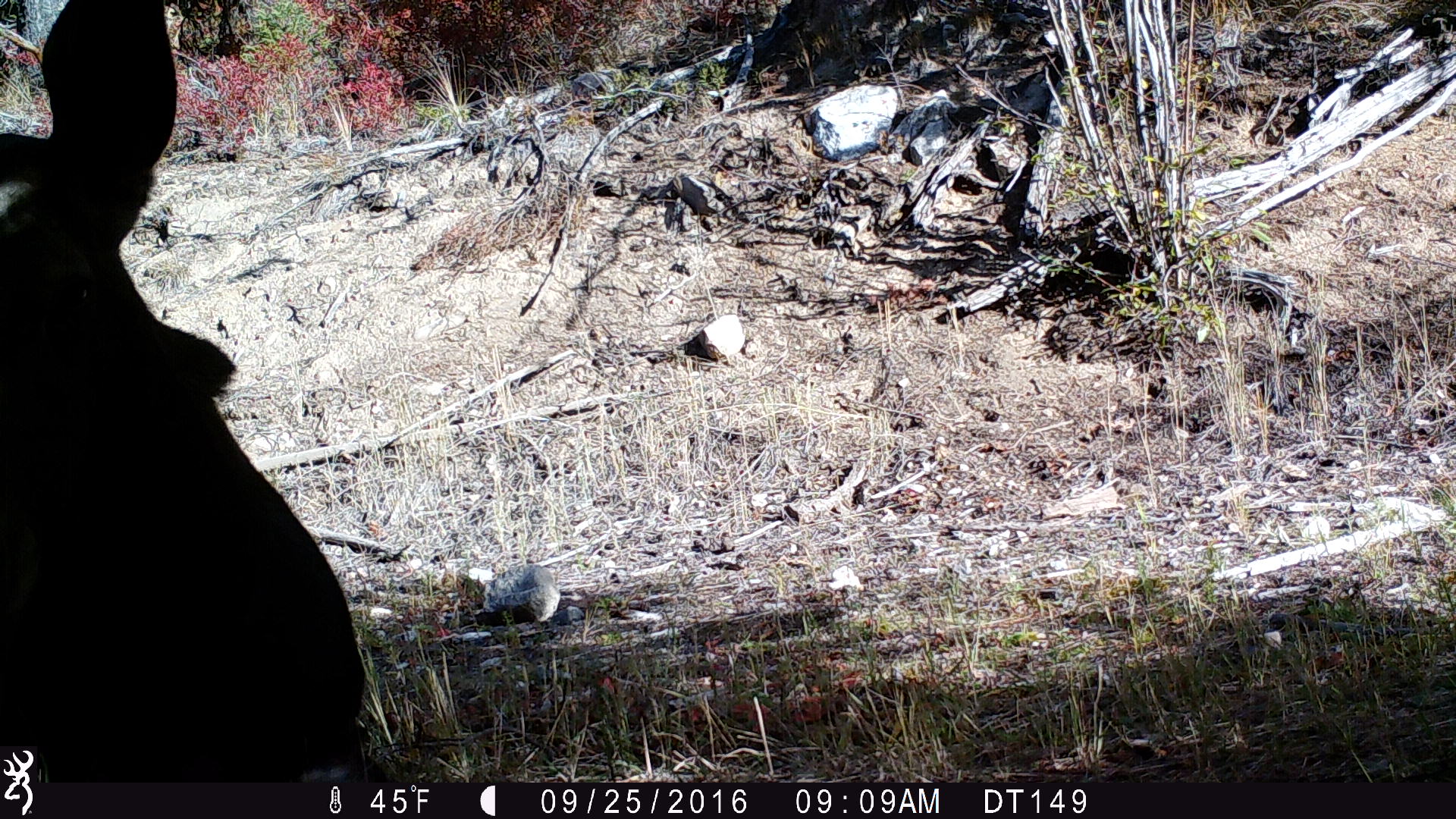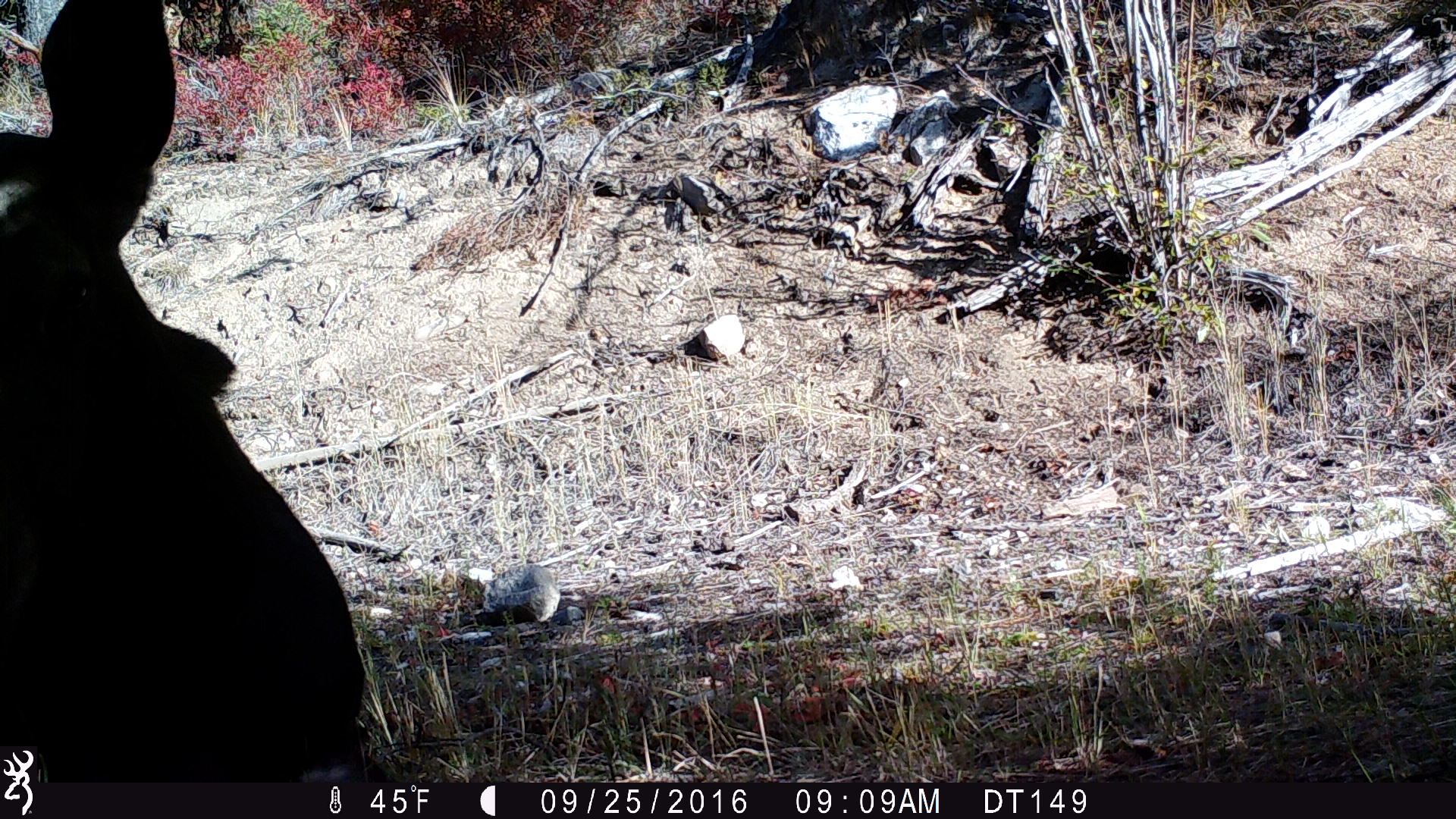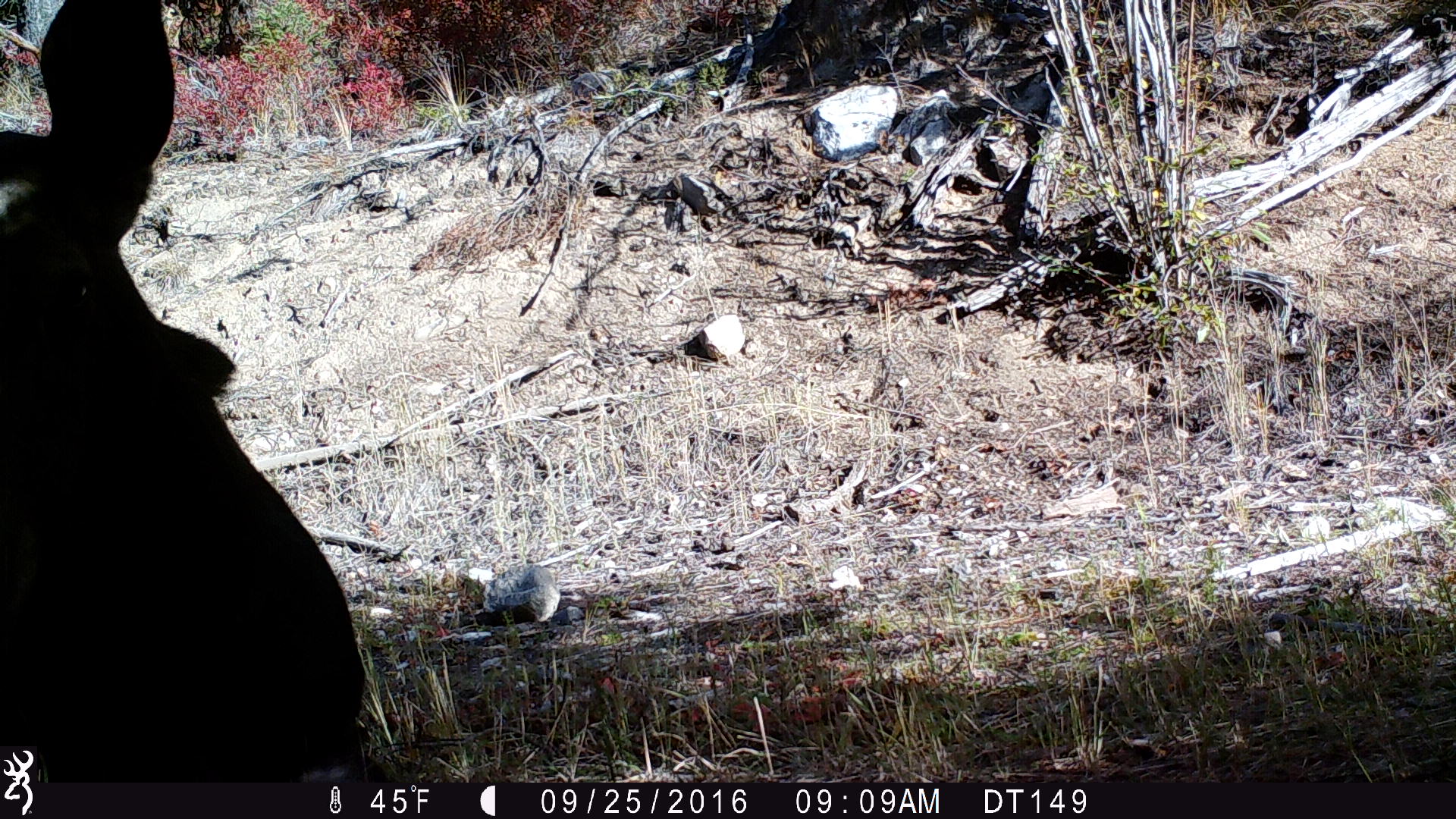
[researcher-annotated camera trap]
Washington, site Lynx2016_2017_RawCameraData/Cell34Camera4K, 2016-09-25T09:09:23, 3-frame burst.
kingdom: Animalia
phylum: Chordata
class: Mammalia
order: Artiodactyla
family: Cervidae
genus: Alces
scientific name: Alces alces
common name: moose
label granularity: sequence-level